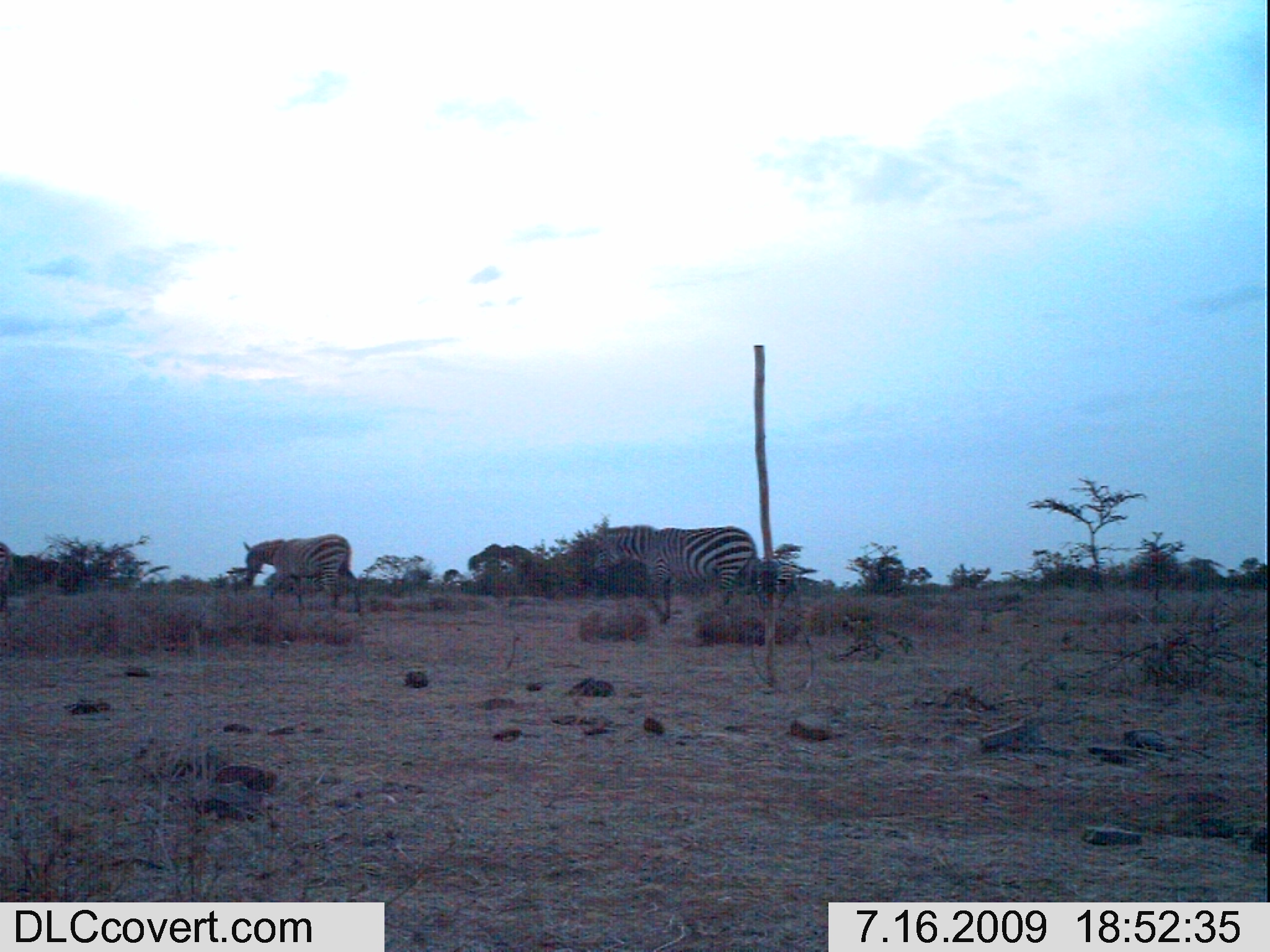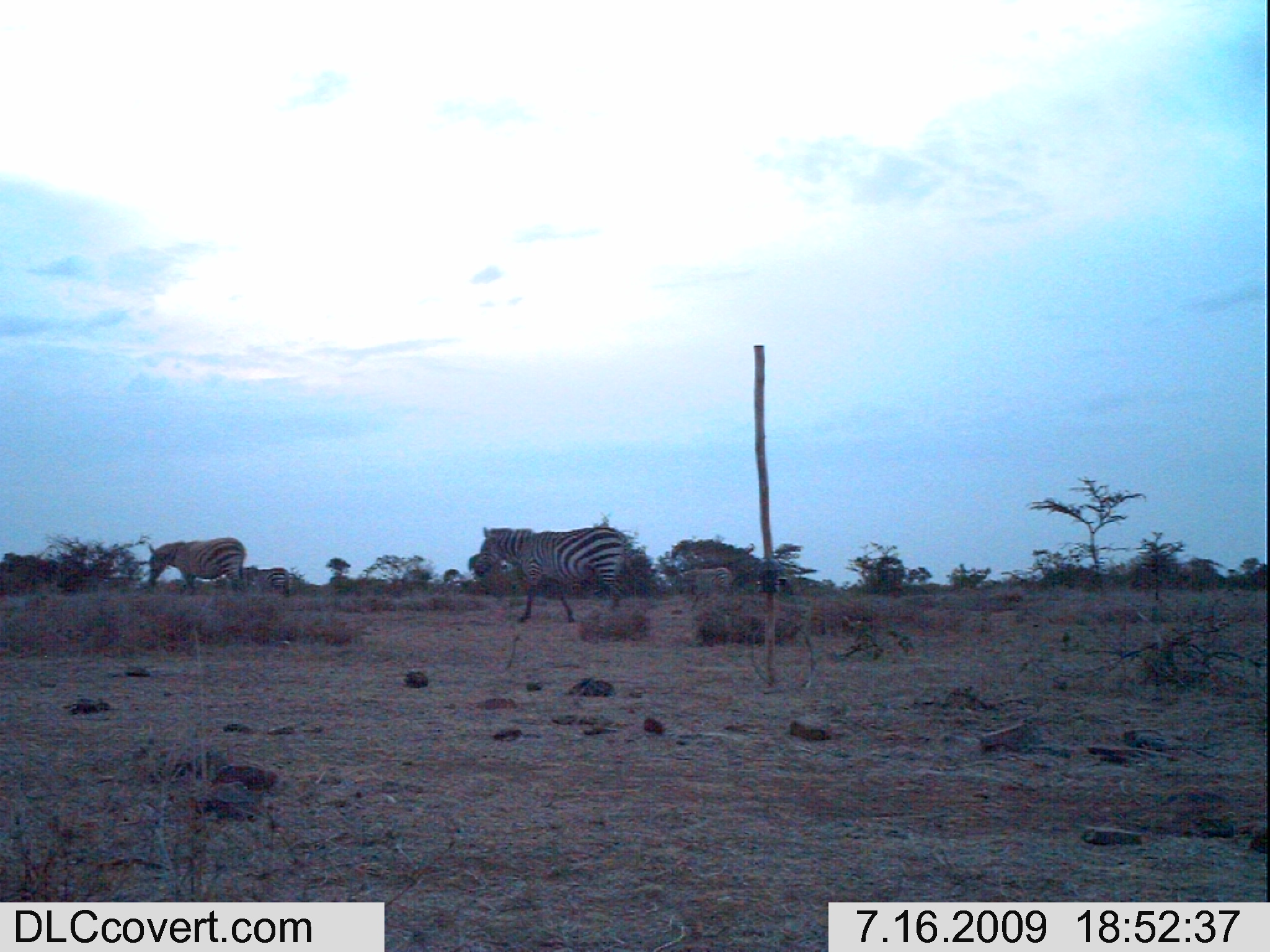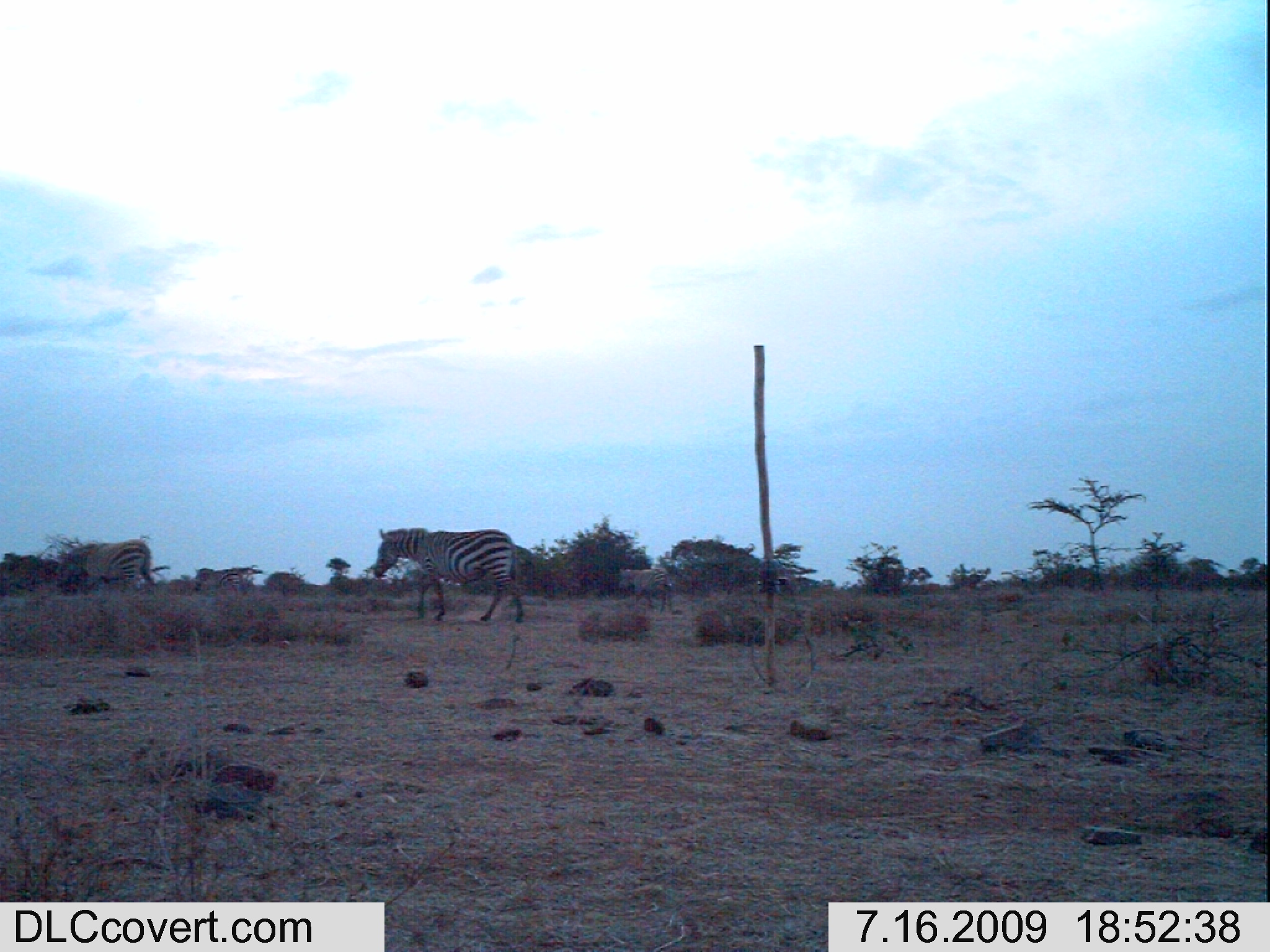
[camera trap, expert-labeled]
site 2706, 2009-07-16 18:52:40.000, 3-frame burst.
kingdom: Animalia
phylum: Chordata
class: Mammalia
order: Perissodactyla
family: Equidae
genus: Equus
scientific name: Equus quagga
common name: plains zebra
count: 3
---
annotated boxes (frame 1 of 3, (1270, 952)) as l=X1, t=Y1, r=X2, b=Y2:
equus quagga: l=590, t=524, r=764, b=624; l=242, t=533, r=360, b=612; l=742, t=557, r=803, b=608; l=0, t=542, r=12, b=611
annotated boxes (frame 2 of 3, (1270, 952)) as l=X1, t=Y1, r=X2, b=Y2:
equus quagga: l=473, t=524, r=628, b=621; l=148, t=536, r=249, b=595; l=239, t=565, r=291, b=597; l=681, t=567, r=732, b=593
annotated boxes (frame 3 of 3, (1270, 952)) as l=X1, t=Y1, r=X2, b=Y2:
equus quagga: l=373, t=527, r=524, b=624; l=62, t=539, r=154, b=587; l=620, t=568, r=673, b=614; l=192, t=565, r=243, b=597